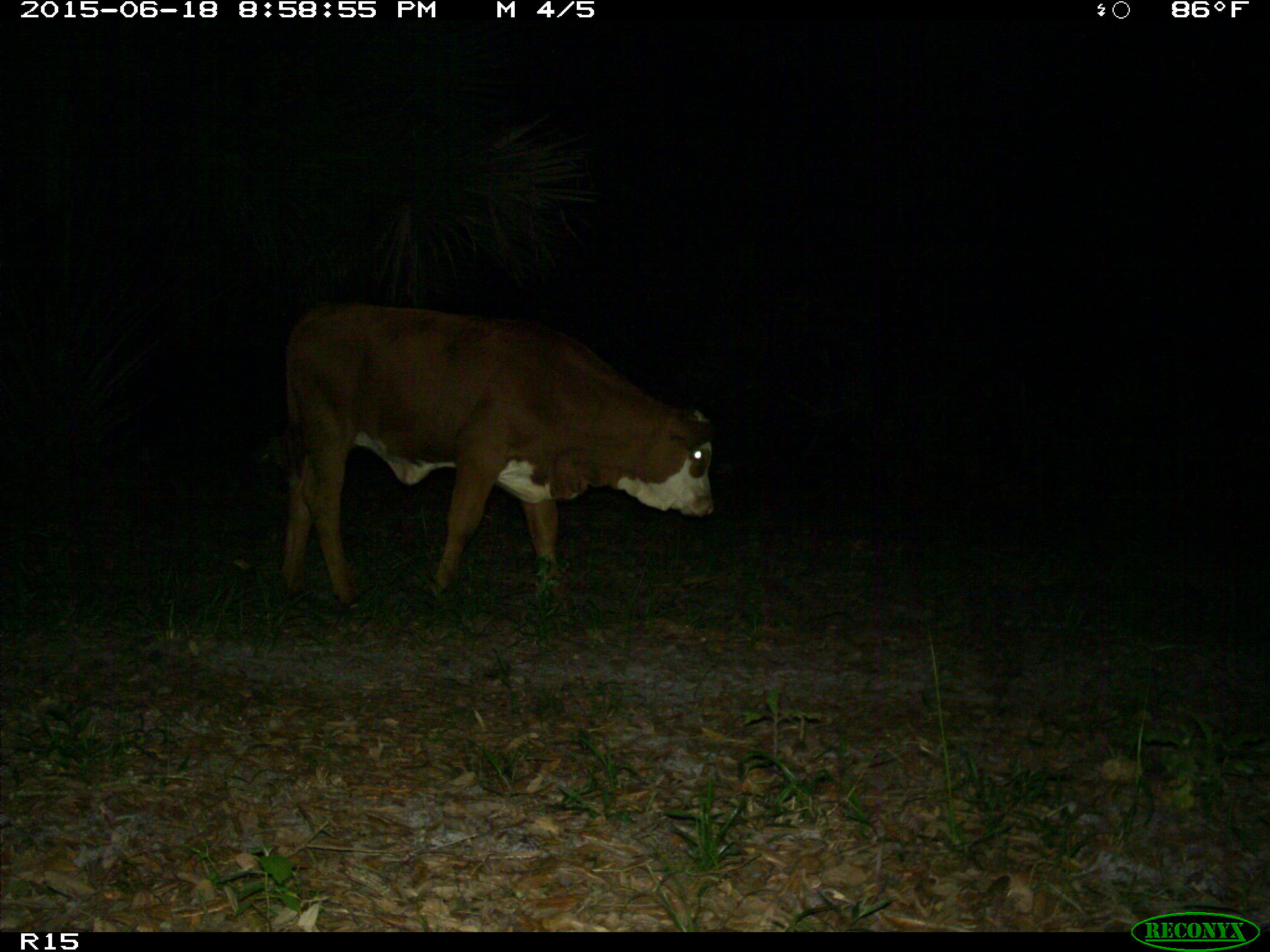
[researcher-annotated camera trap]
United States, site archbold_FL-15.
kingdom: Animalia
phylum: Chordata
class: Mammalia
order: Artiodactyla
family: Bovidae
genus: Bos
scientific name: Bos taurus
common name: domestic cow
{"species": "Bos taurus (domestic cow)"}